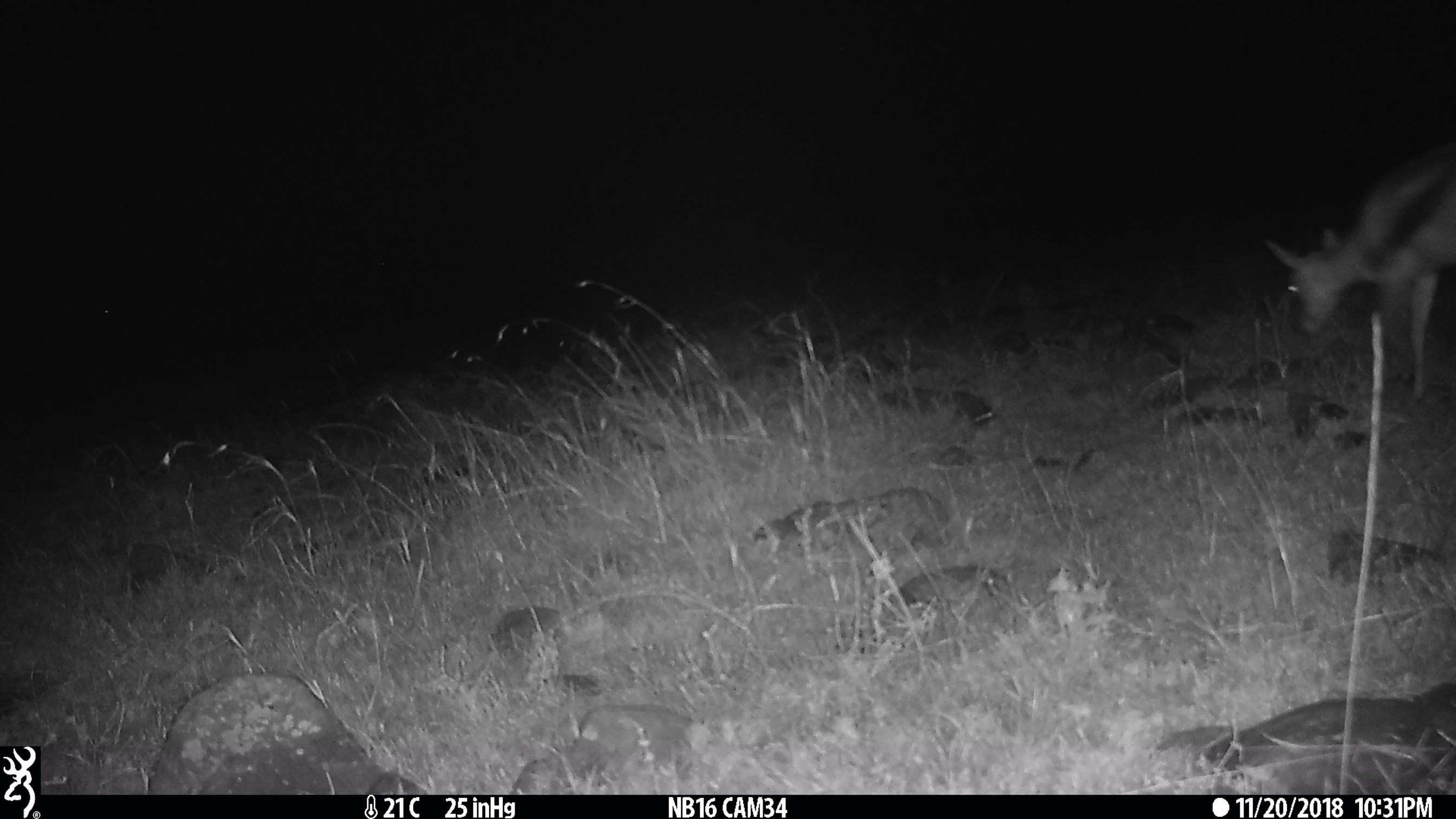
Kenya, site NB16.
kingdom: Animalia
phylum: Chordata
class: Mammalia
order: Artiodactyla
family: Bovidae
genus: Eudorcas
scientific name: Eudorcas thomsonii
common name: thomon's gazelle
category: gazelle thomsons